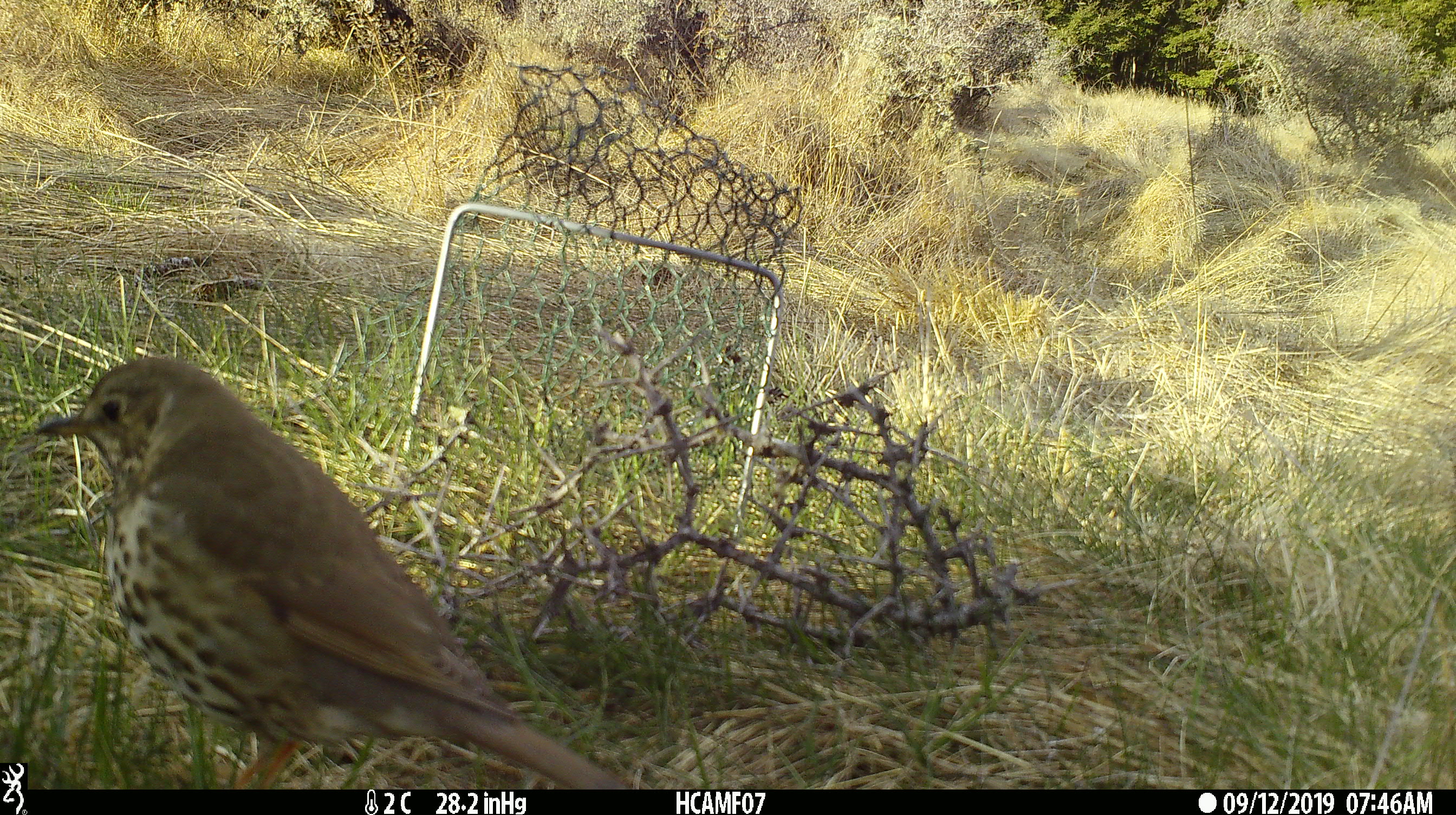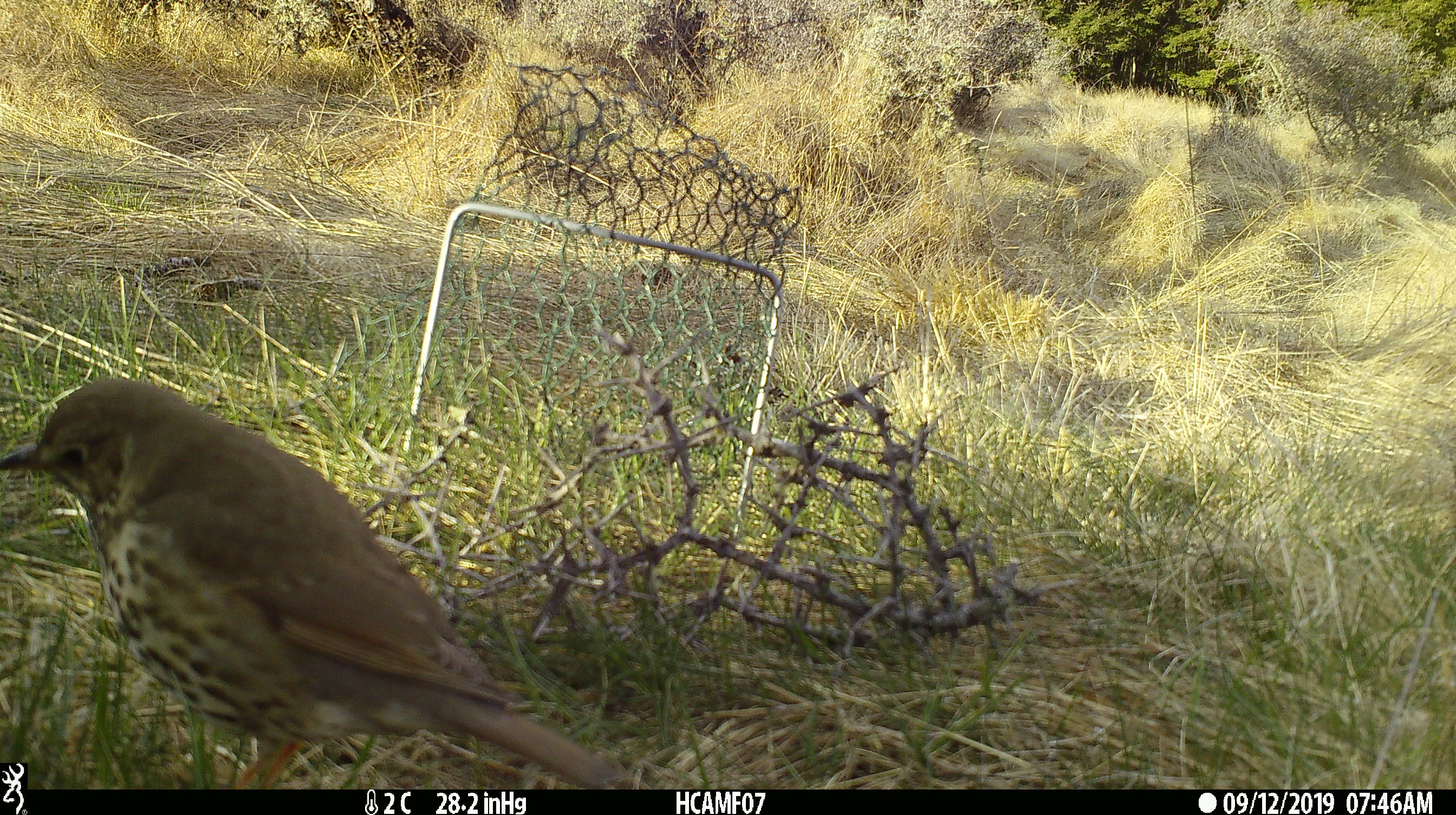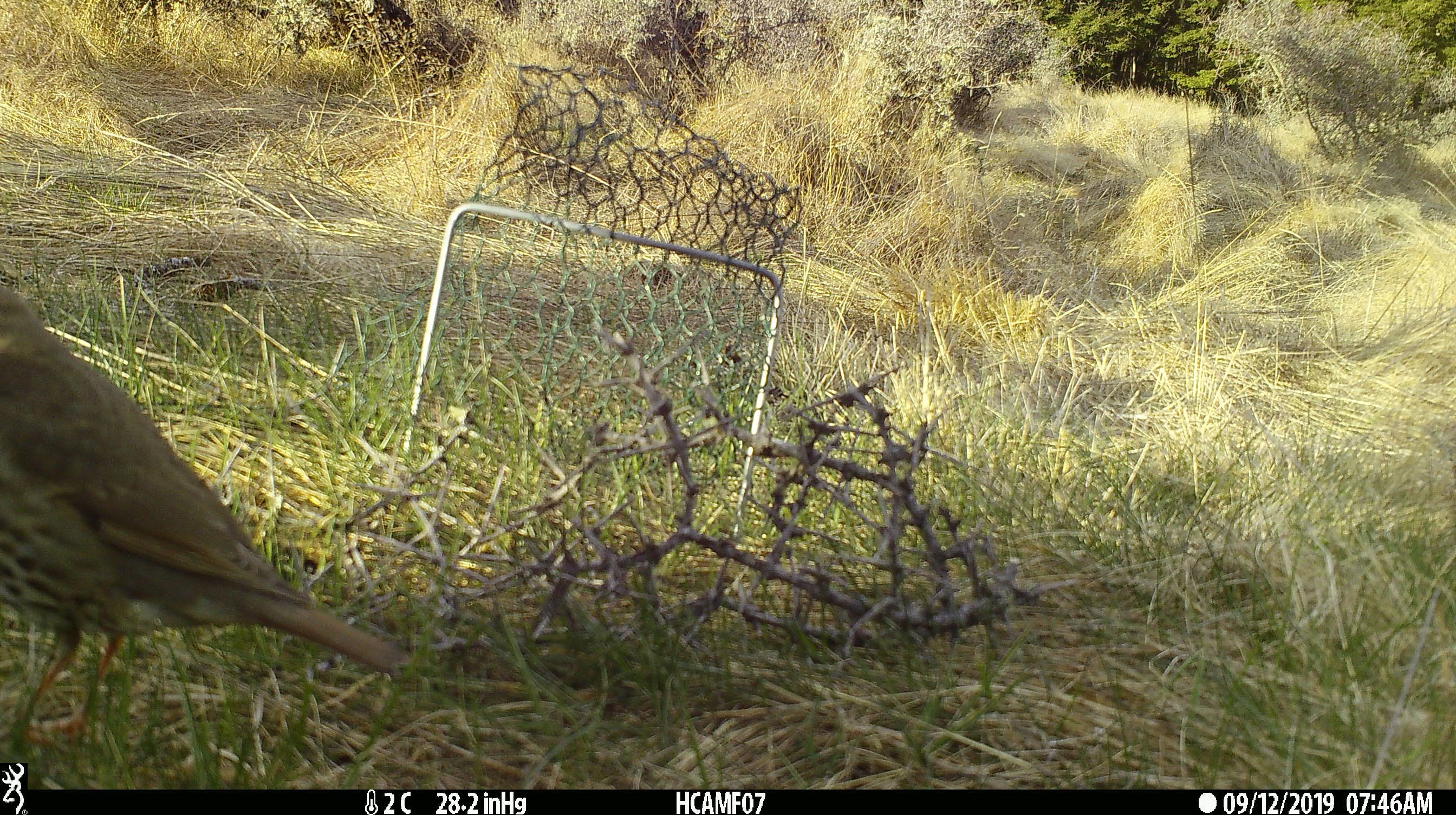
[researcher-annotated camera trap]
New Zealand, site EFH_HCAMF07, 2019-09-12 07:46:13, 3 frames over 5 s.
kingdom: Animalia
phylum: Chordata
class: Aves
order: Passeriformes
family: Turdidae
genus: Turdus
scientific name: Turdus philomelos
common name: song thrush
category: thrush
Thrush (song thrush) (Turdus philomelos).